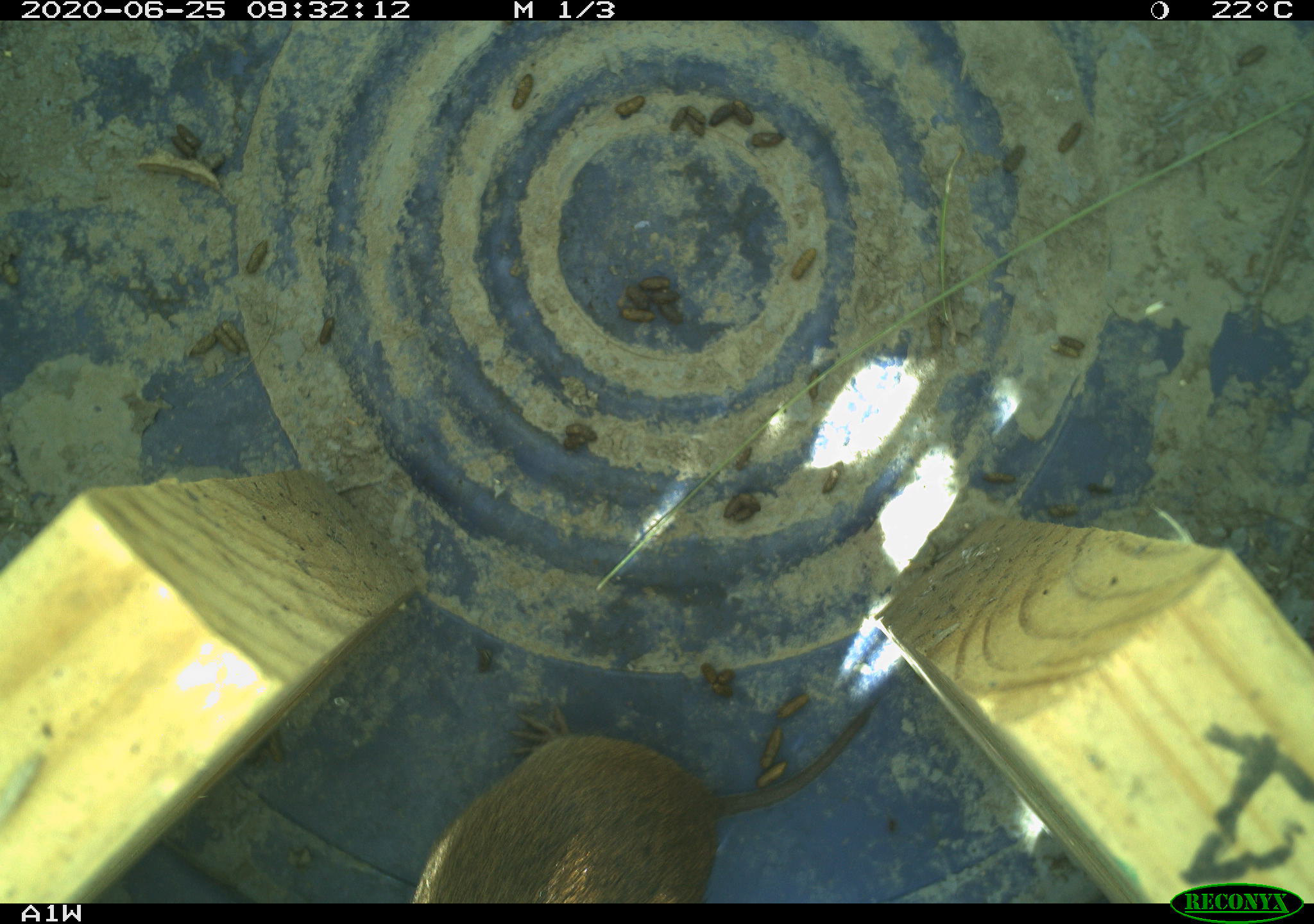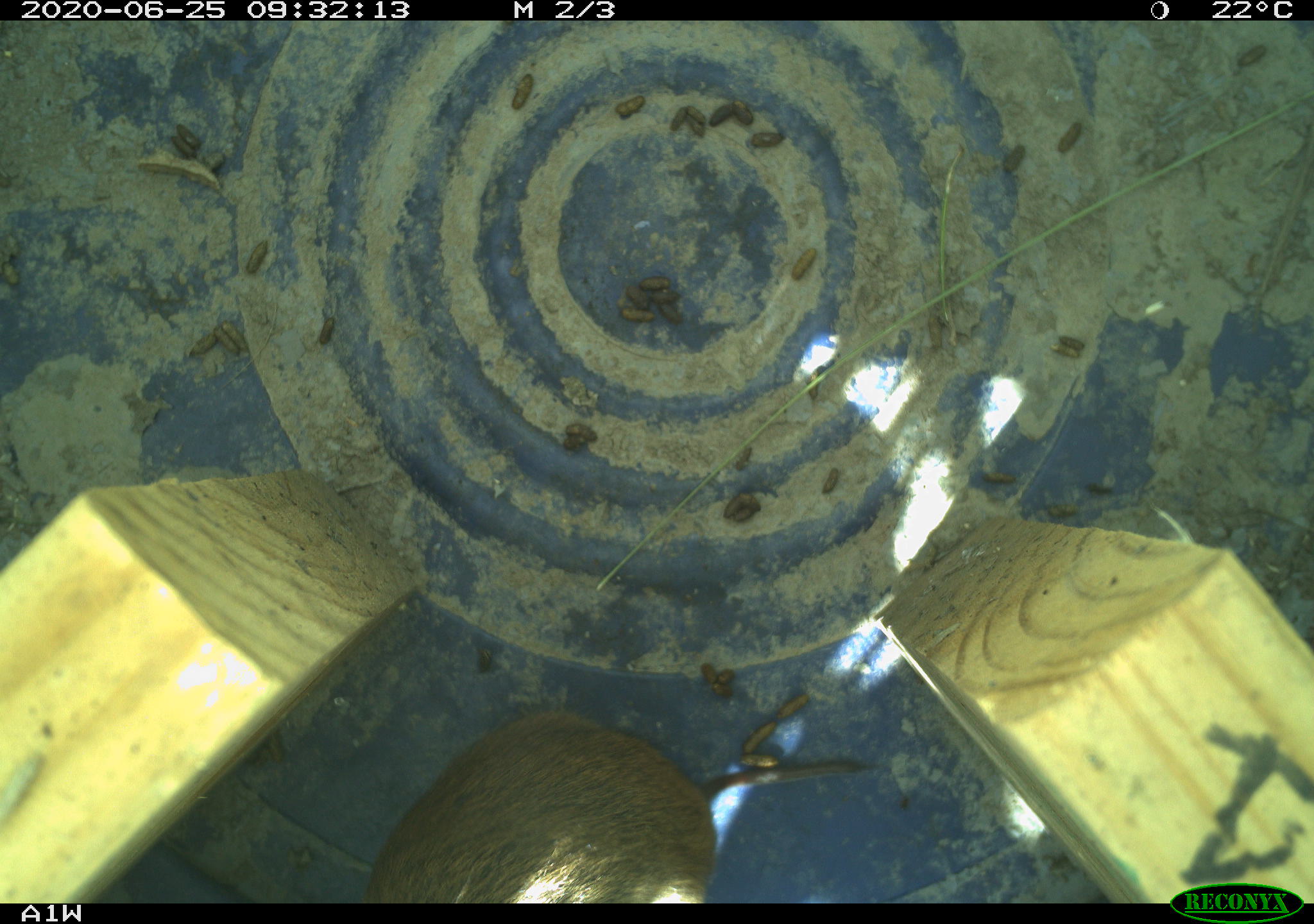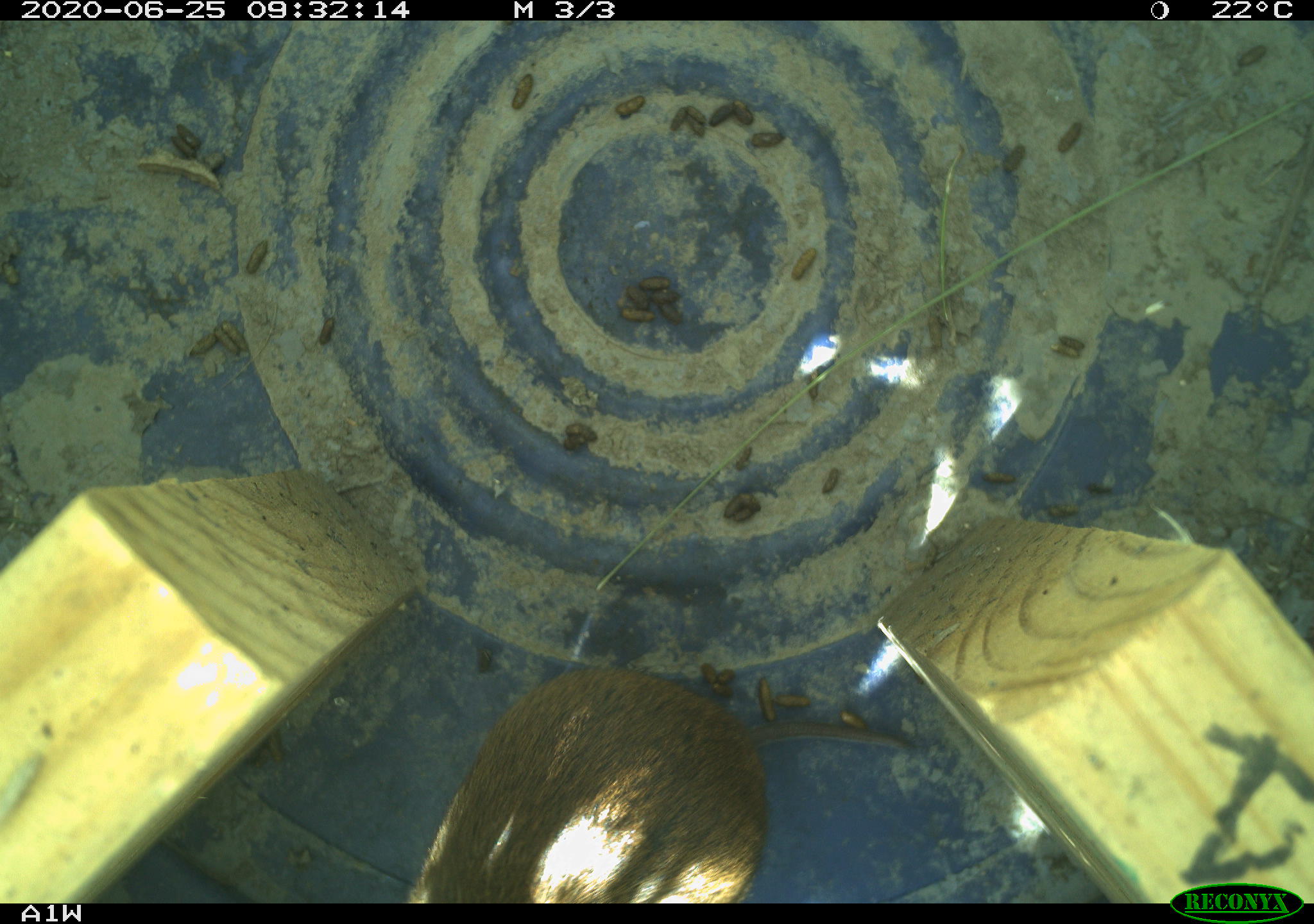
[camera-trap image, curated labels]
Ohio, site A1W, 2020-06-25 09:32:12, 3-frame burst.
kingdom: Animalia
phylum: Chordata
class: Mammalia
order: Rodentia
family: Cricetidae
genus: Microtus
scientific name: Microtus pennsylvanicus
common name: meadow vole